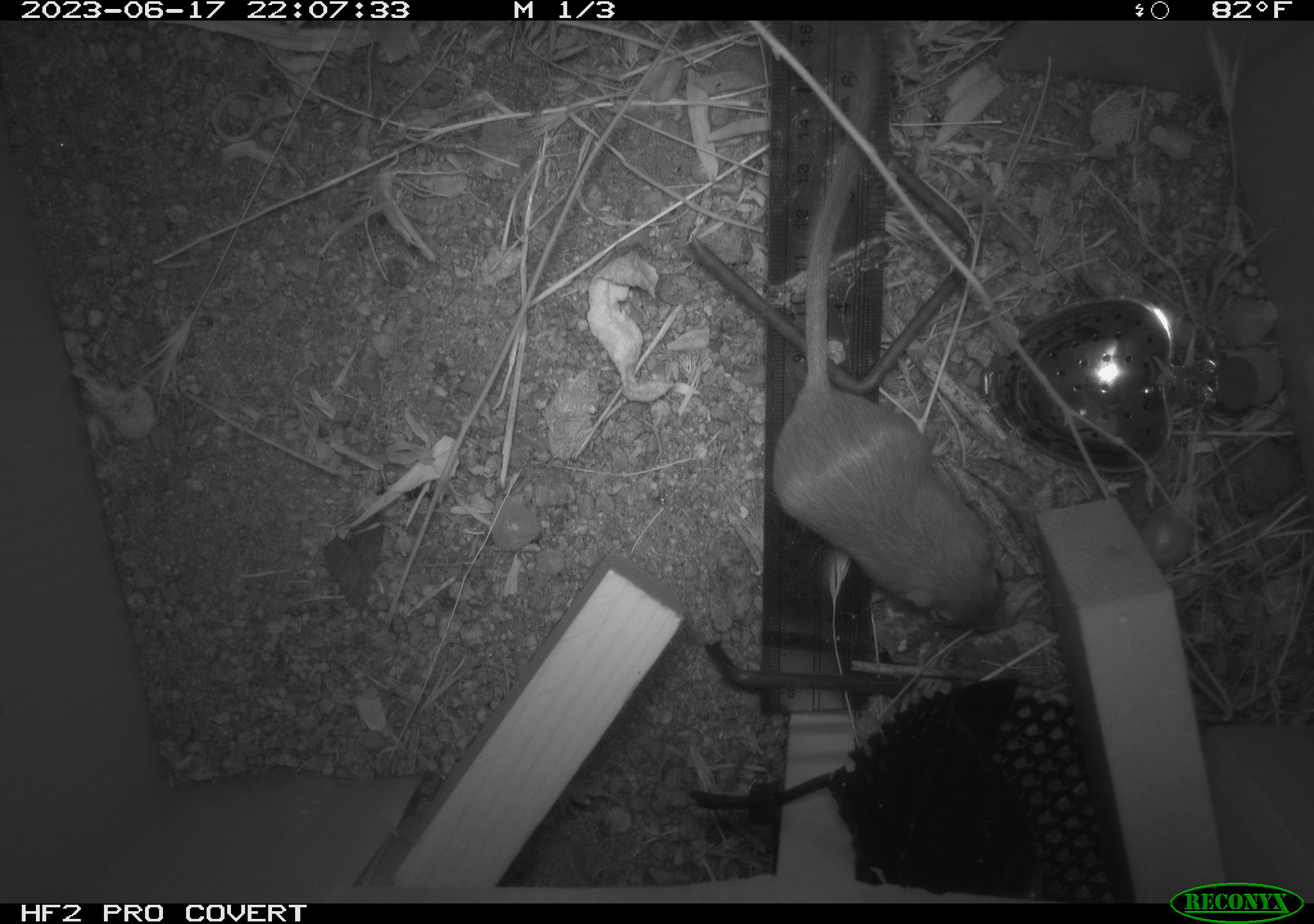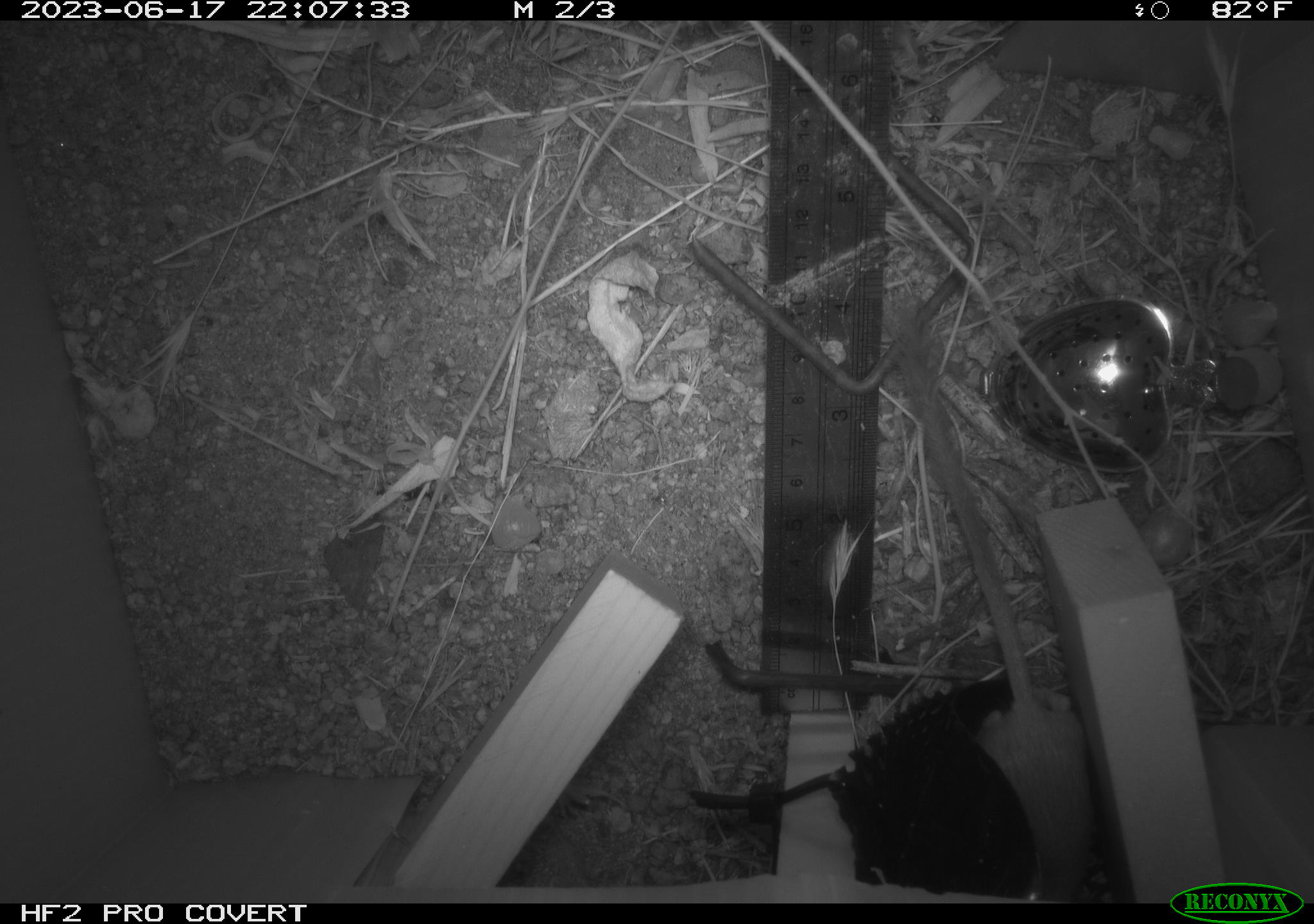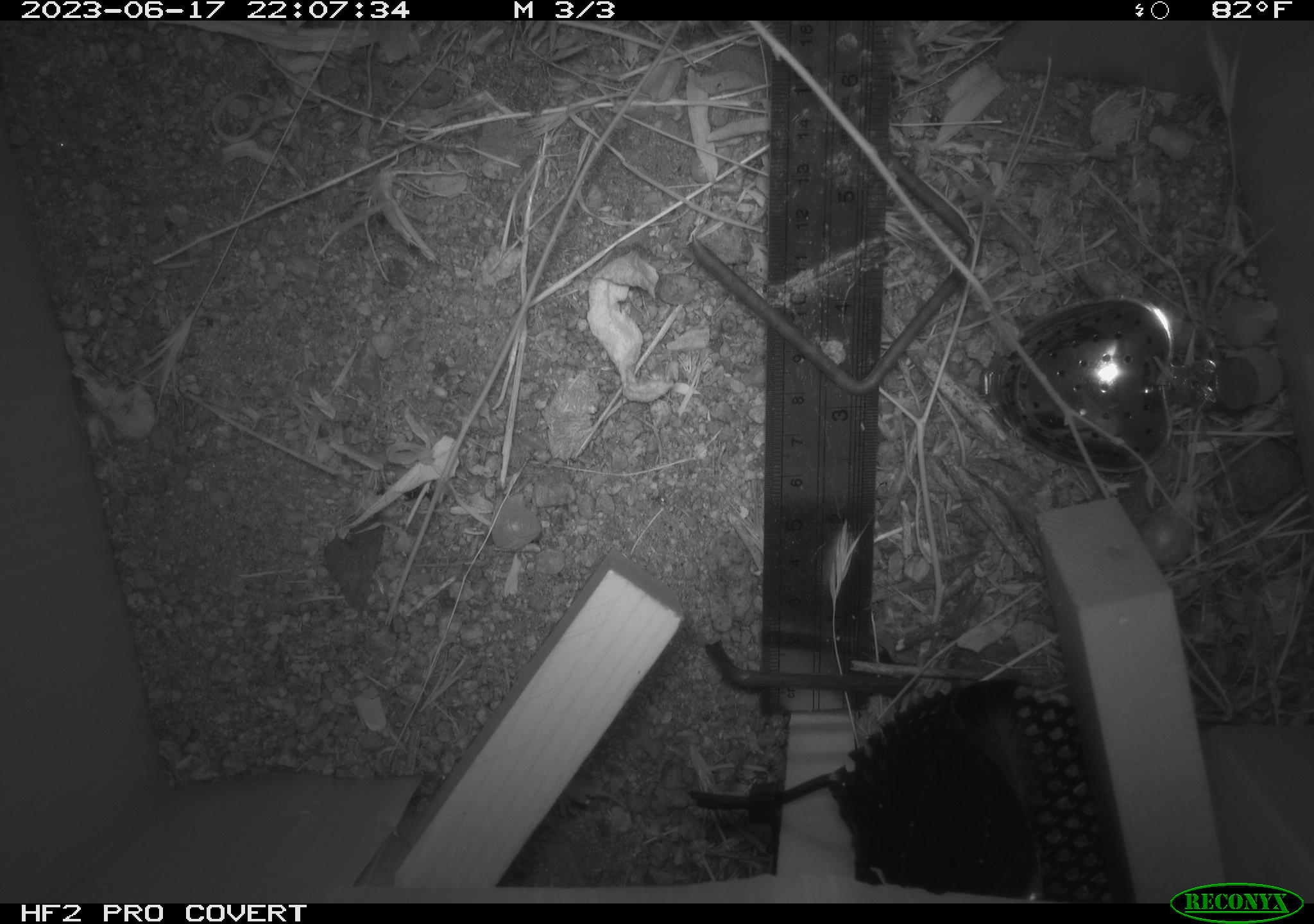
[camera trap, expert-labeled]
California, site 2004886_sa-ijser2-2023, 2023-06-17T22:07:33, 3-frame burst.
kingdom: Animalia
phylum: Chordata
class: Mammalia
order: Rodentia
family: Heteromyidae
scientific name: Heteromyidae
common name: kangaroo rats and pocket mice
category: heteromyidae family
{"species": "heteromyidae family (kangaroo rats and pocket mice) (Heteromyidae)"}